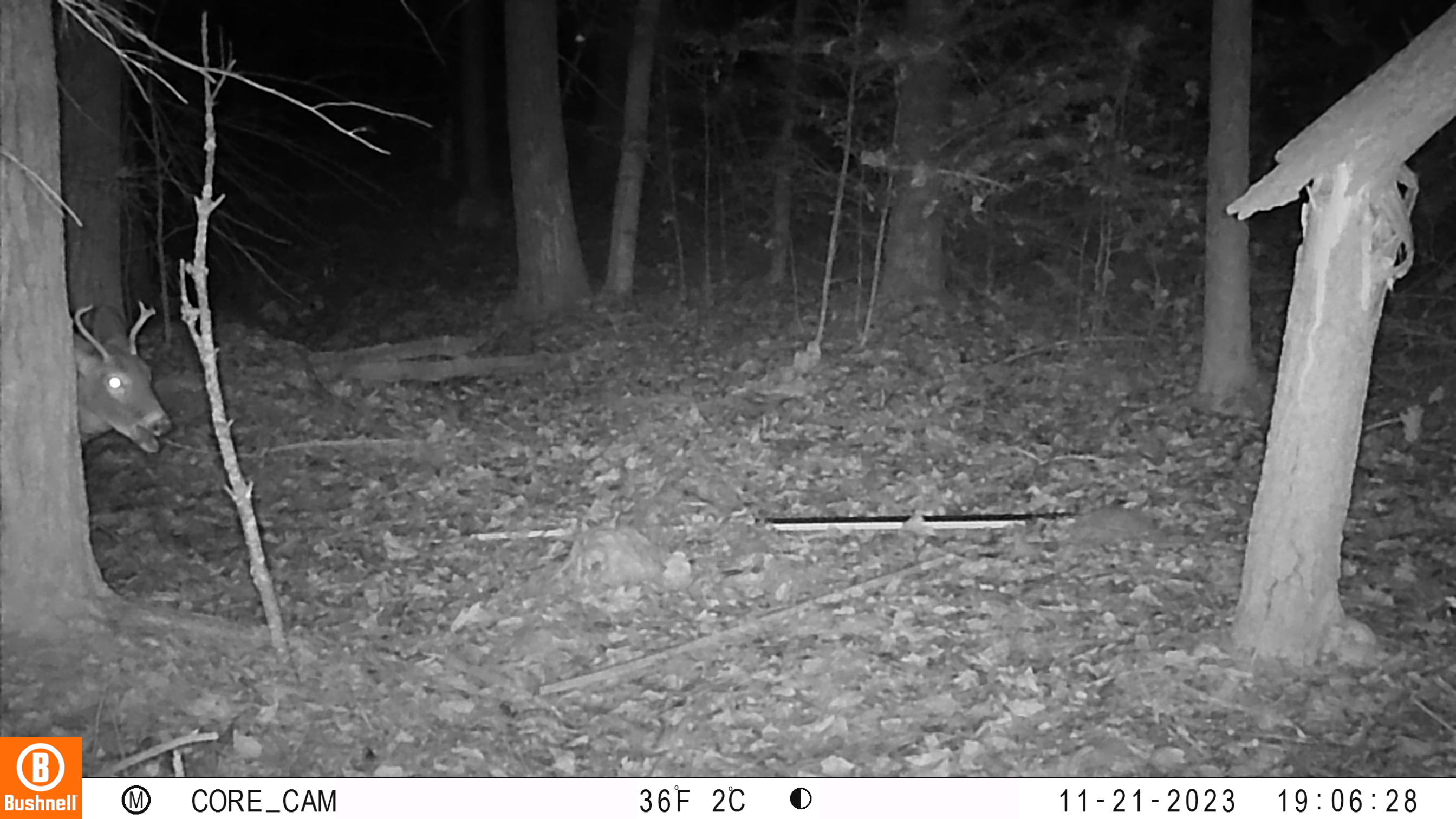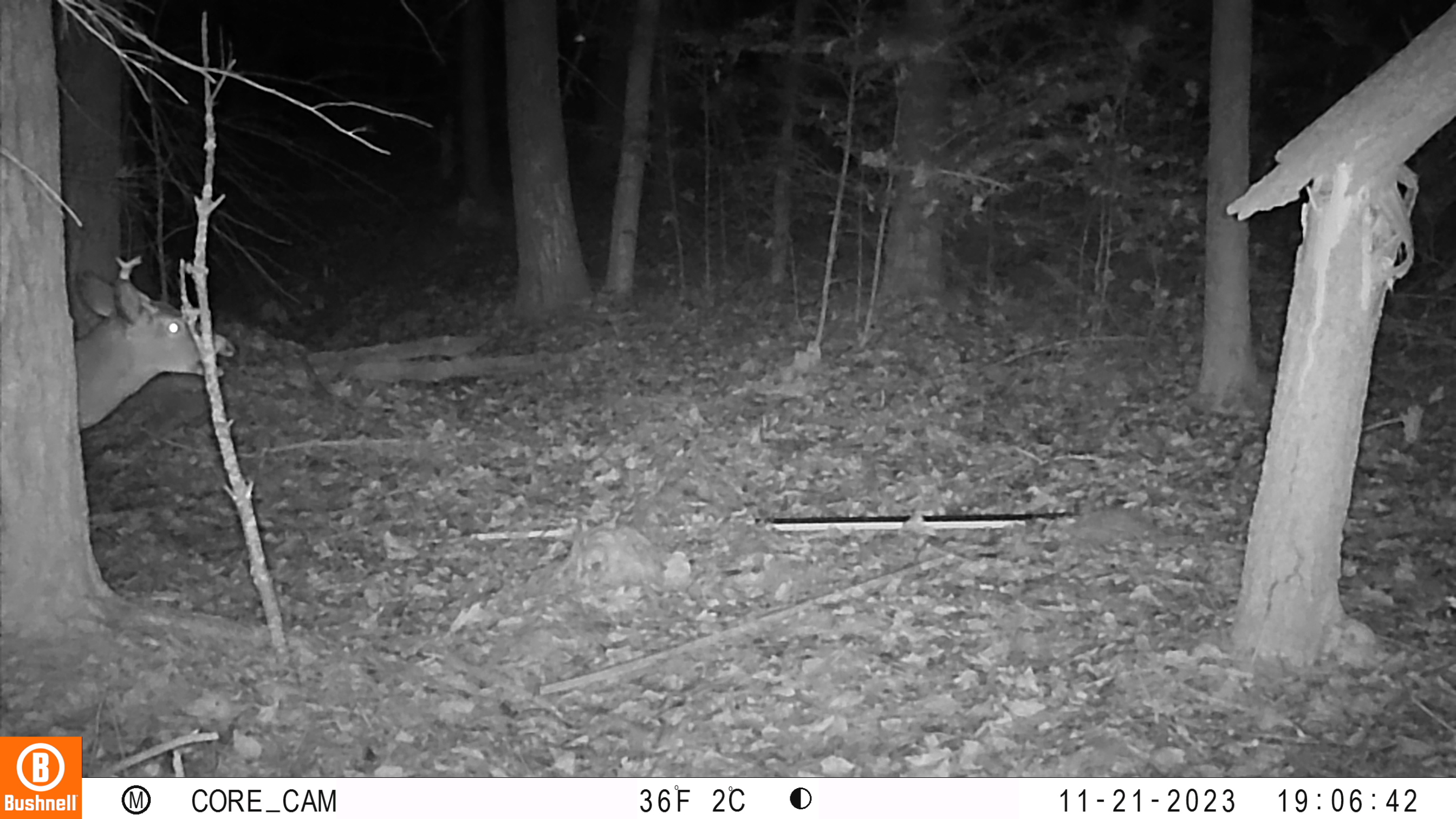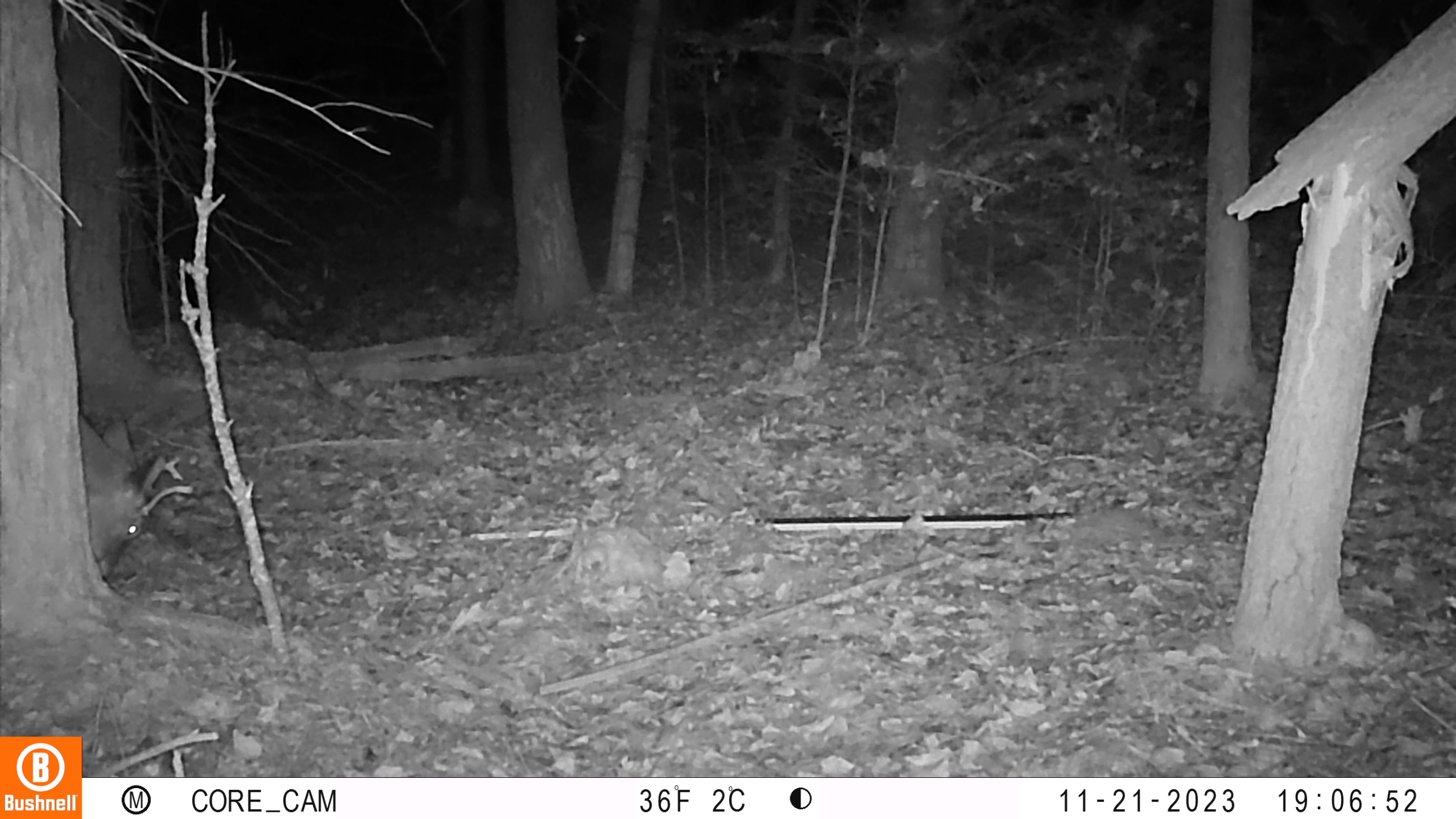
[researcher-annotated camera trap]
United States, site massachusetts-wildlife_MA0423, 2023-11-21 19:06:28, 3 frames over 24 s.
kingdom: Animalia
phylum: Chordata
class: Mammalia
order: Artiodactyla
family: Cervidae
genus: Odocoileus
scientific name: Odocoileus virginianus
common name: white-tailed deer